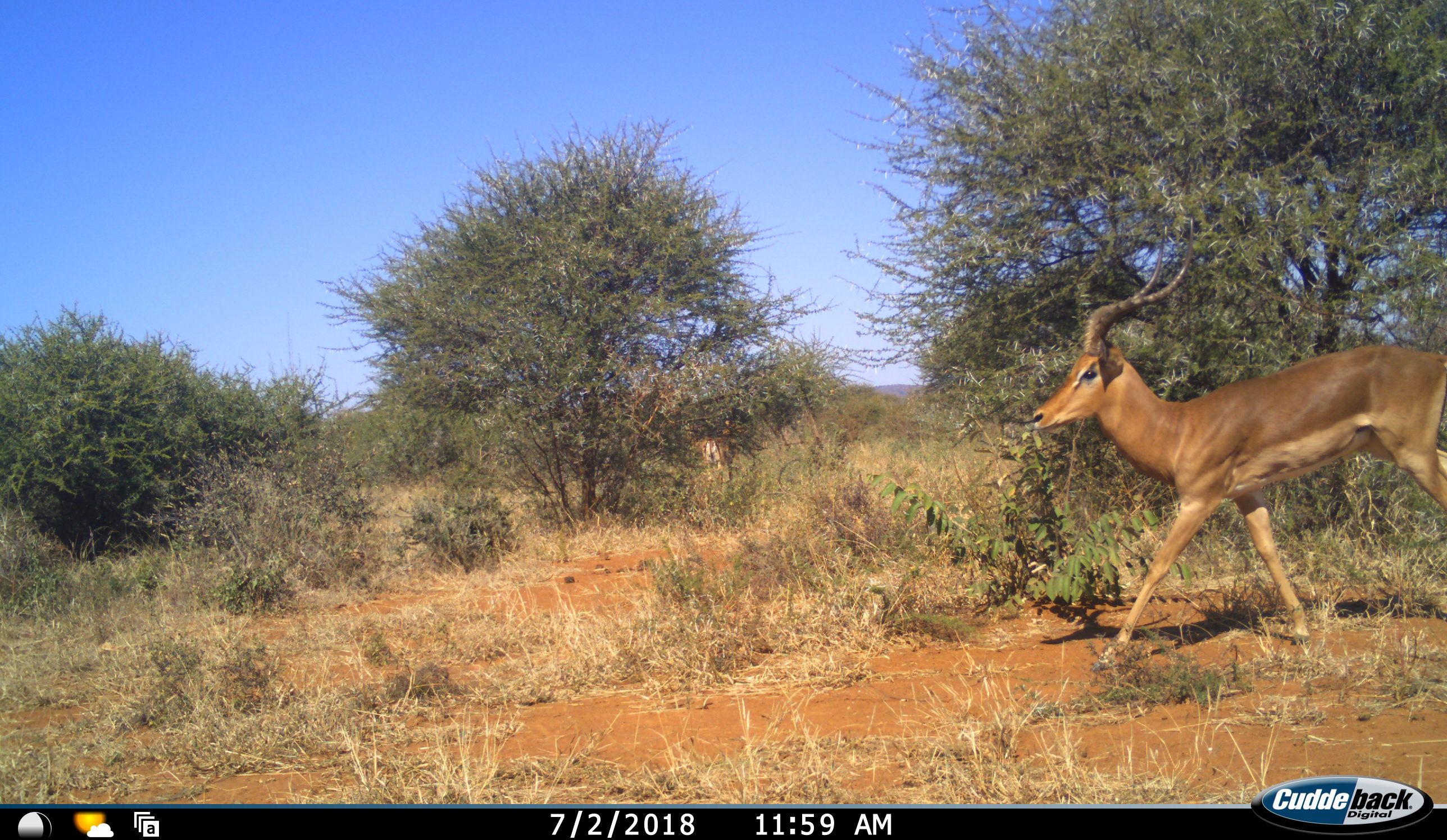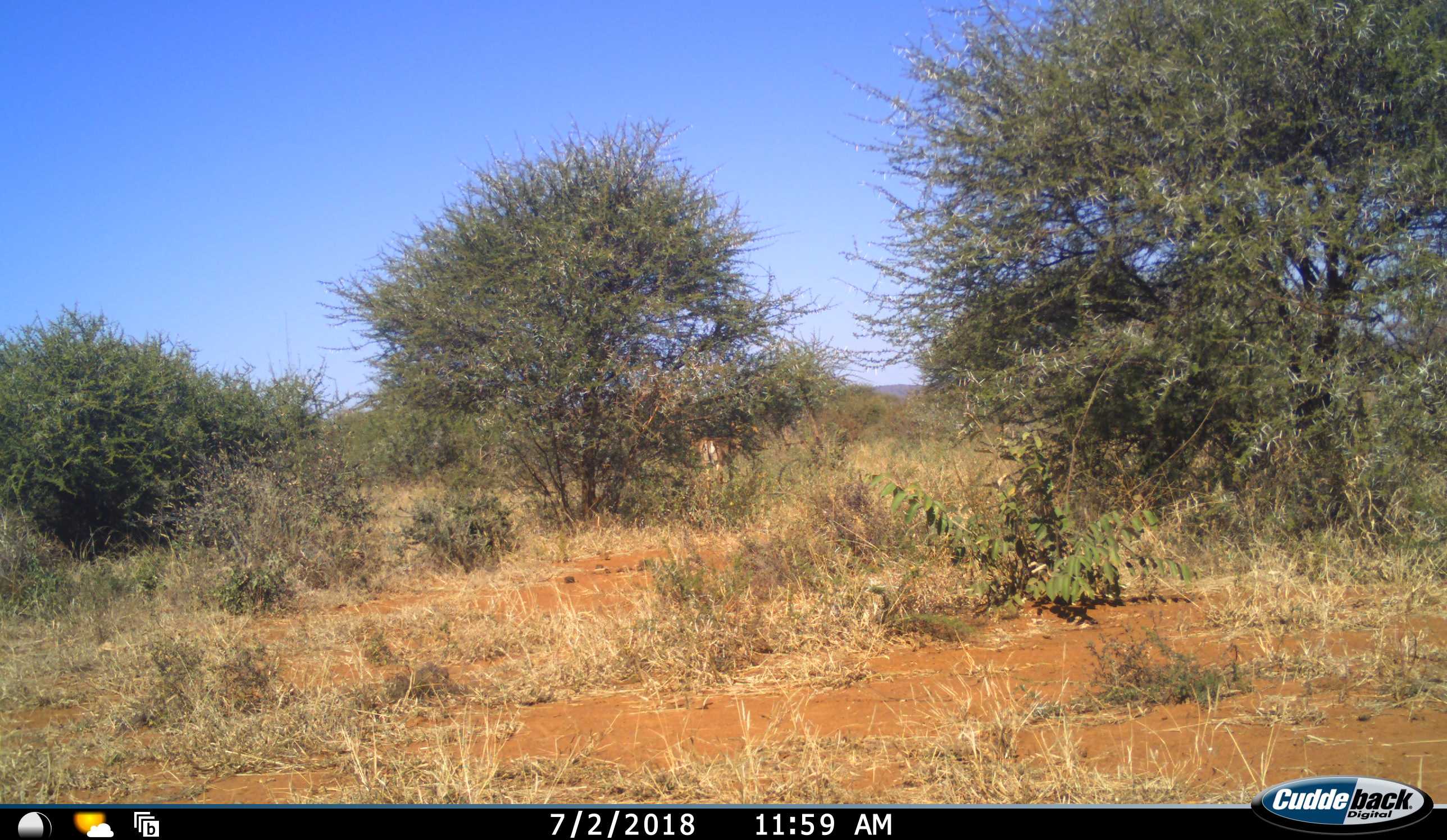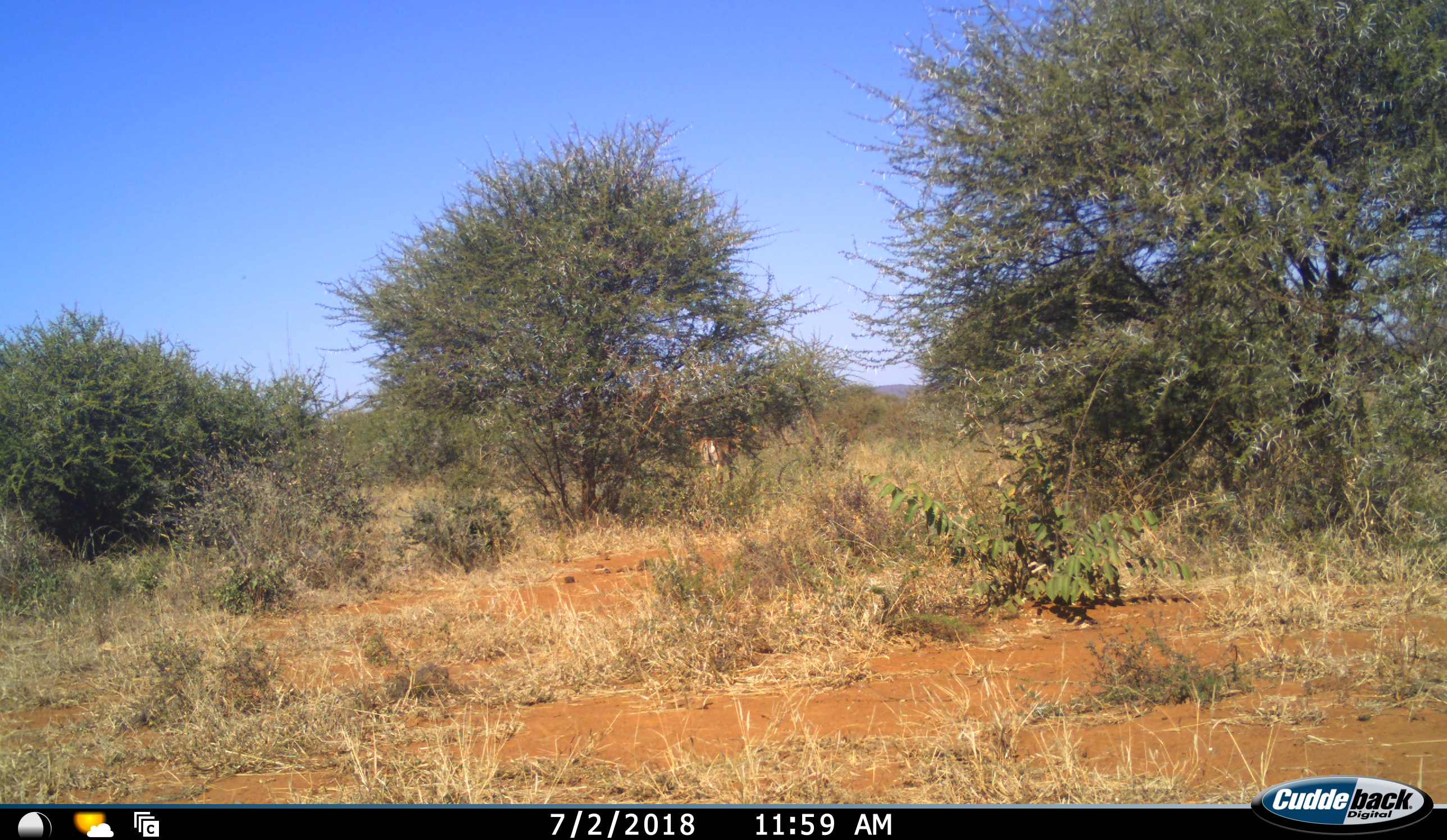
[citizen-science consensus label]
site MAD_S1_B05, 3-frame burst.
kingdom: Animalia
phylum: Chordata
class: Mammalia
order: Artiodactyla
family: Bovidae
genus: Aepyceros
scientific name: Aepyceros melampus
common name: impala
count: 2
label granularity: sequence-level